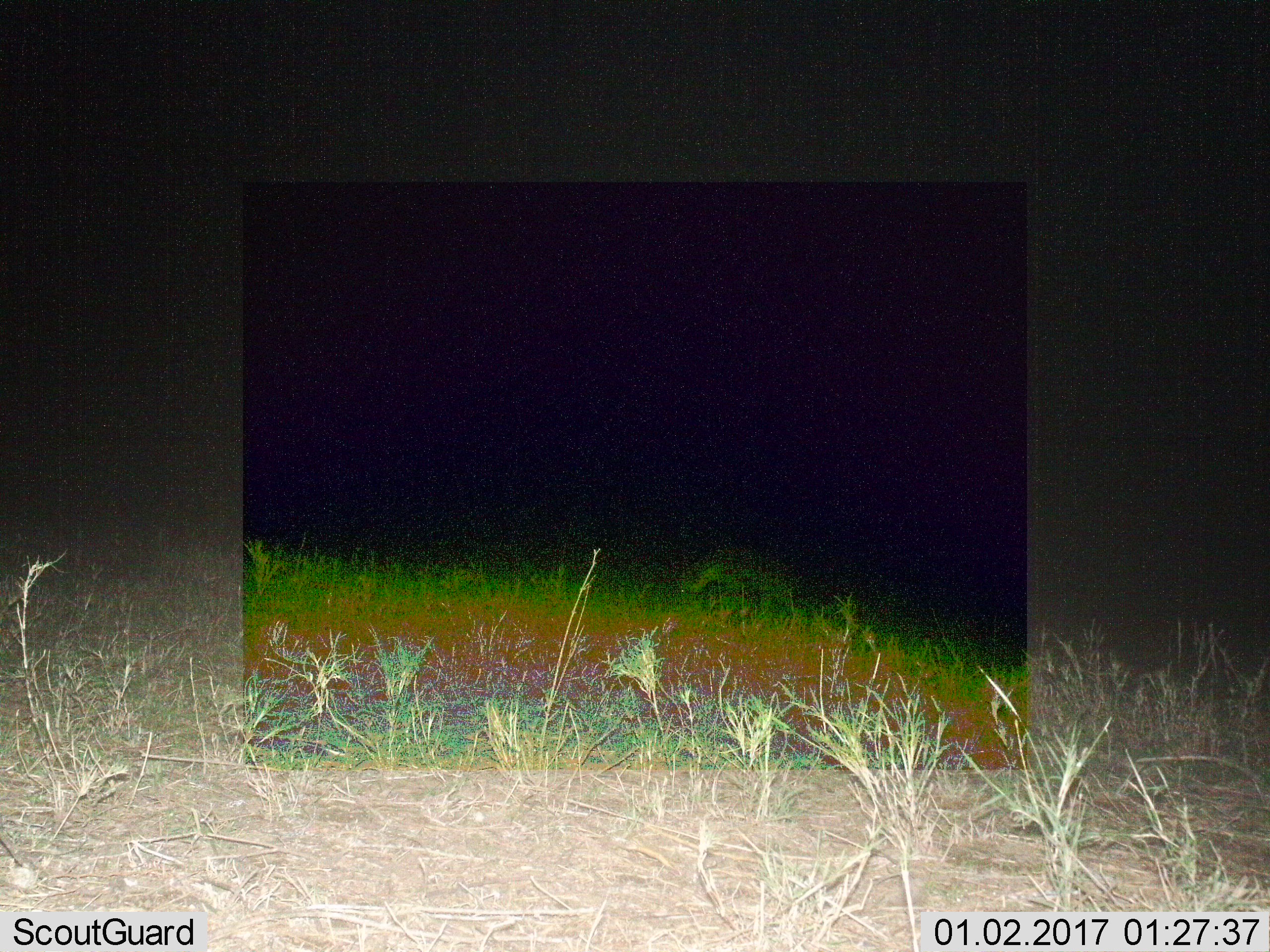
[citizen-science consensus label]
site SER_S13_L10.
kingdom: Animalia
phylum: Chordata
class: Mammalia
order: Carnivora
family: Hyaenidae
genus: Crocuta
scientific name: Crocuta crocuta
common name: spotted hyena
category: hyenaspotted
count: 1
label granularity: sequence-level